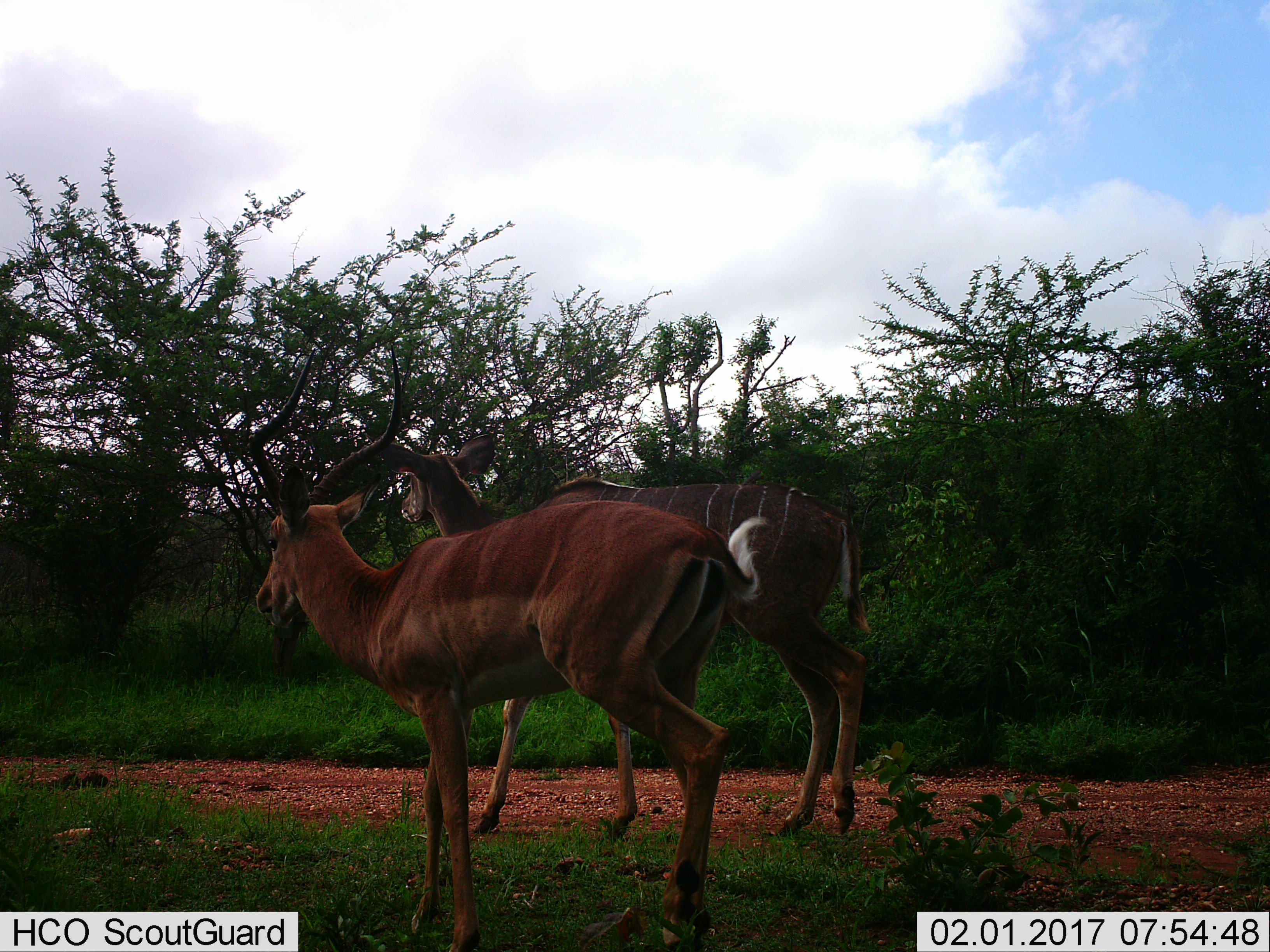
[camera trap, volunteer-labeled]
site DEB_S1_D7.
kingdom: Animalia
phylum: Chordata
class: Mammalia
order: Artiodactyla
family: Bovidae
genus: Aepyceros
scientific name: Aepyceros melampus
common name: impala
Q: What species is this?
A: Impala (Aepyceros melampus).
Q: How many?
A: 1.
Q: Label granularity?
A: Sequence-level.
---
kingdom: Animalia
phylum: Chordata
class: Mammalia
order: Artiodactyla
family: Bovidae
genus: Tragelaphus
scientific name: Tragelaphus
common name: kudu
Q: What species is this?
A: Kudu (Tragelaphus).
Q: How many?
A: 1.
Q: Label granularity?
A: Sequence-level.